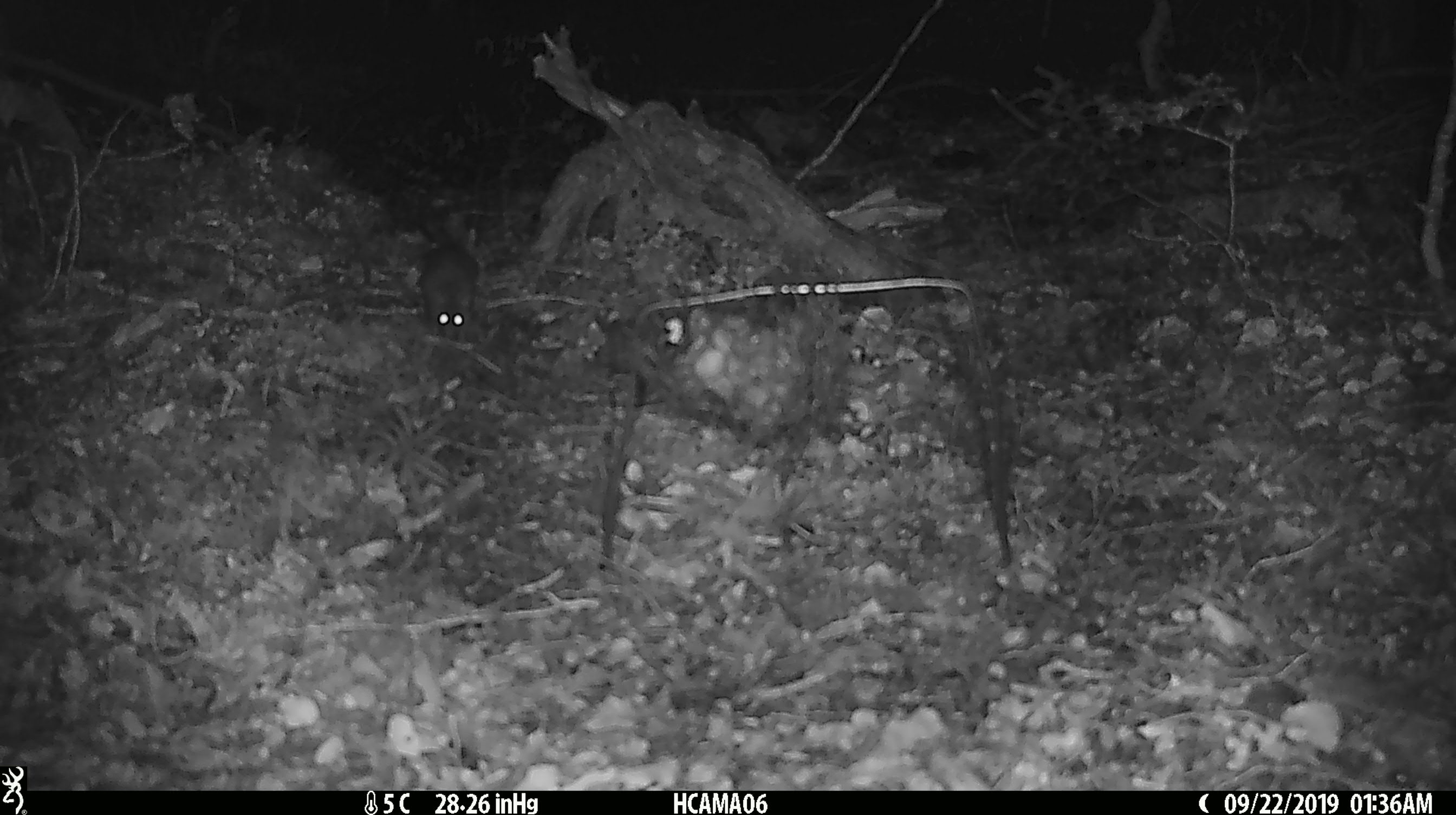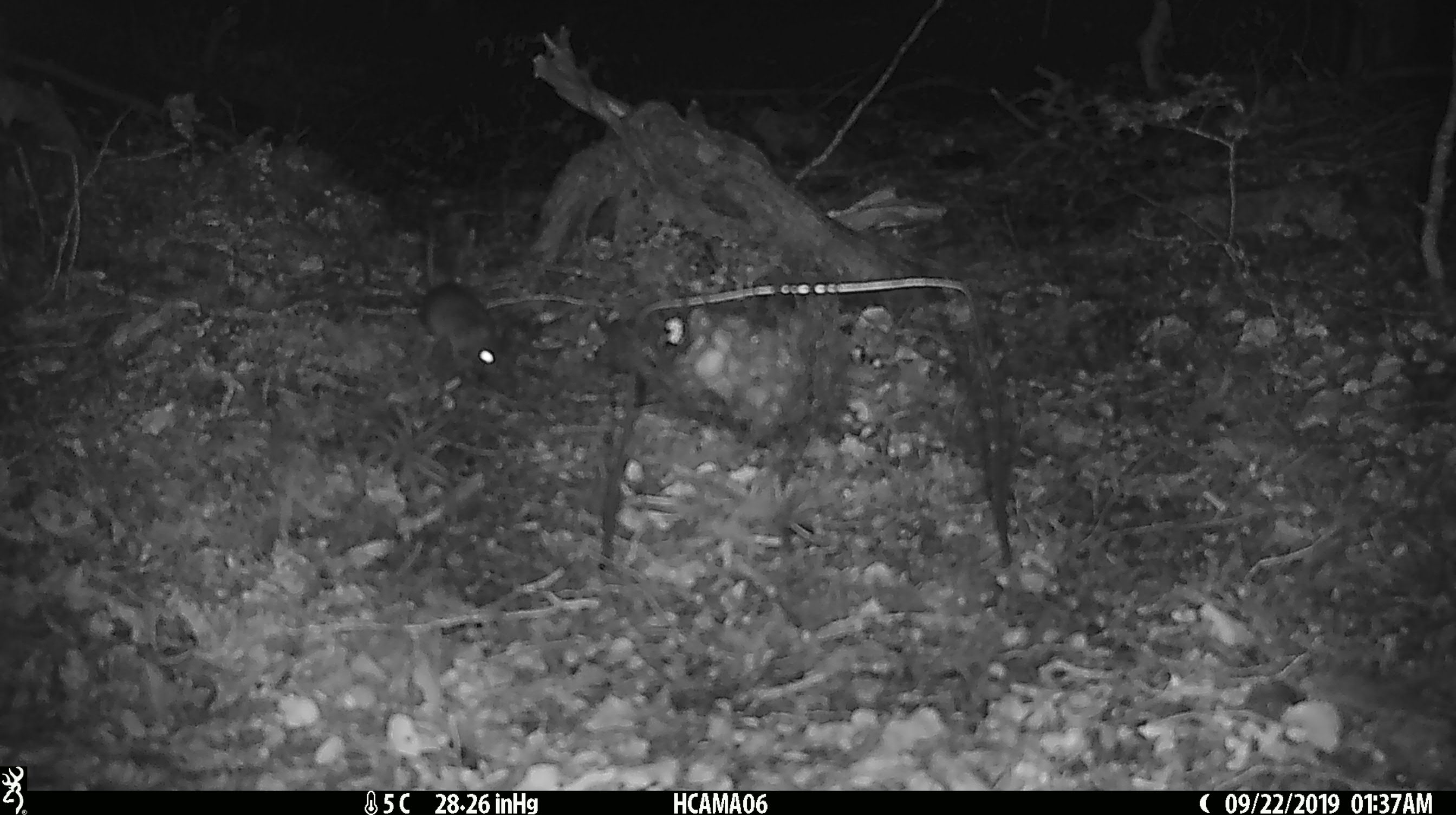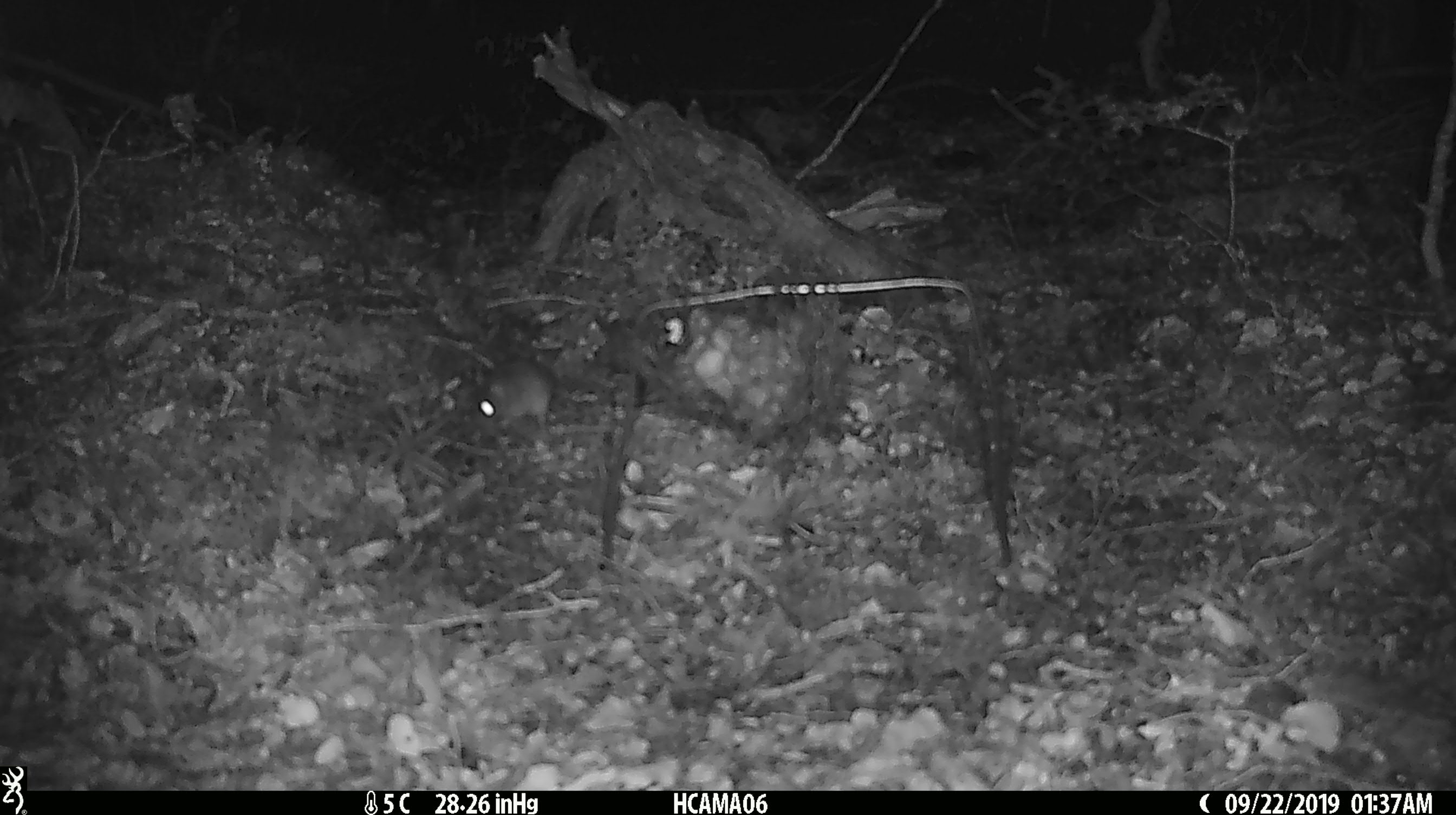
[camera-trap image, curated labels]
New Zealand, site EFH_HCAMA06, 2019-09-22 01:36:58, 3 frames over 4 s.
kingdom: Animalia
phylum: Chordata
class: Mammalia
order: Rodentia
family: Muridae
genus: Mus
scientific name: Mus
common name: mouse